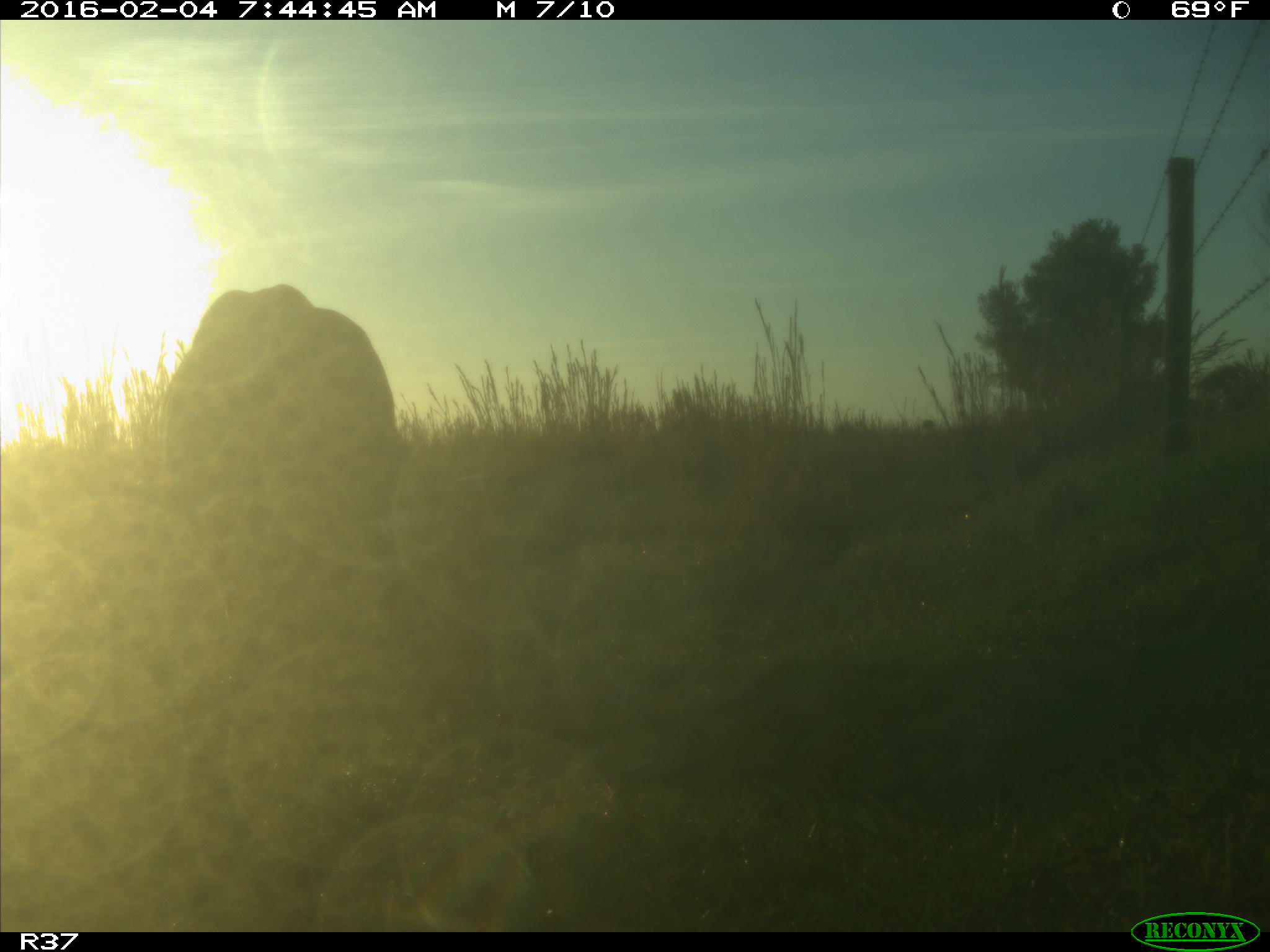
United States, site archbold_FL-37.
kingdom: Animalia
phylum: Chordata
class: Mammalia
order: Artiodactyla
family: Bovidae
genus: Bos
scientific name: Bos taurus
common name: domestic cow